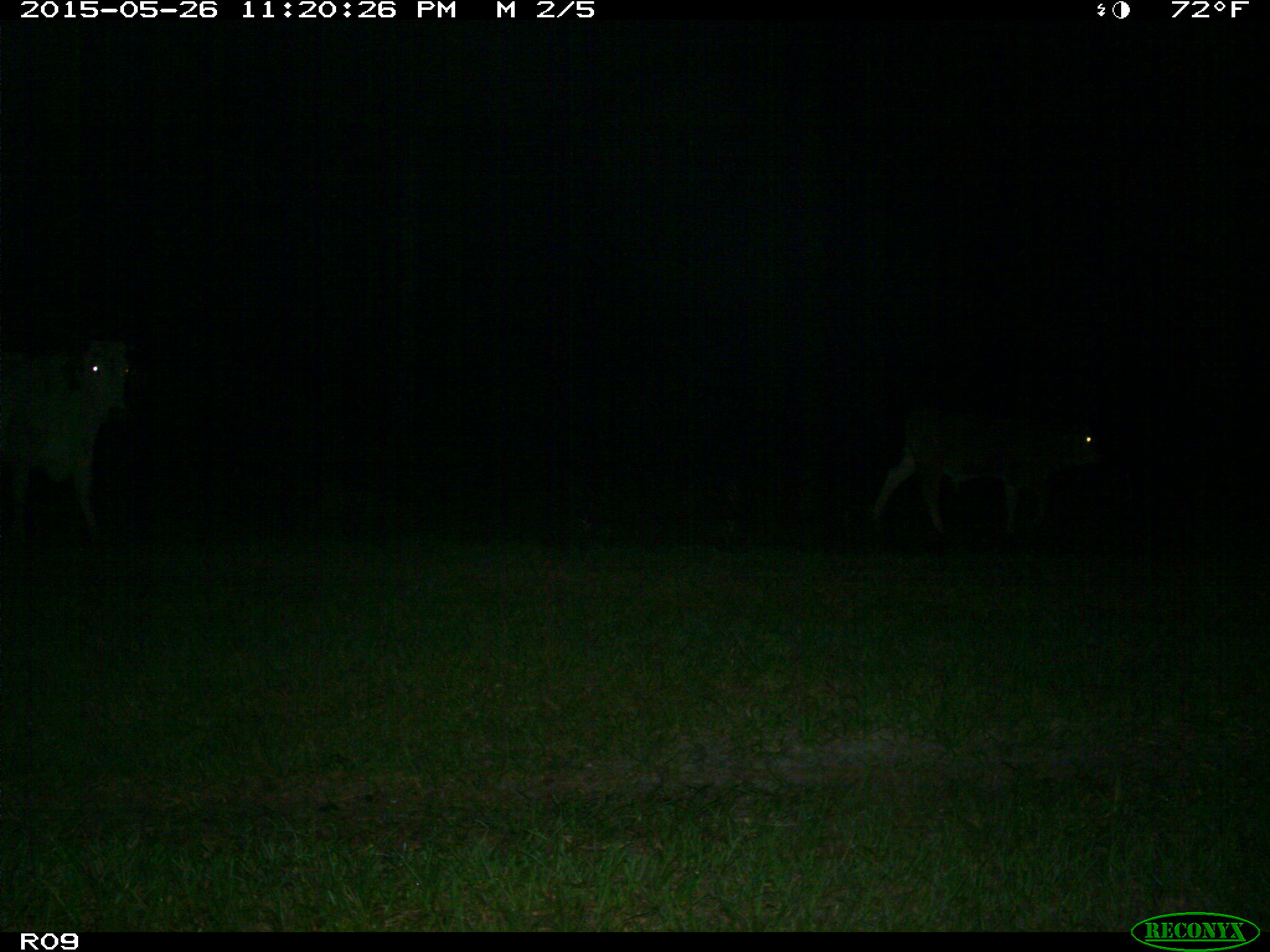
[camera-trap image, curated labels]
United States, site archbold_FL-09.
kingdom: Animalia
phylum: Chordata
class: Mammalia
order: Artiodactyla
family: Bovidae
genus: Bos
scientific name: Bos taurus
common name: domestic cow